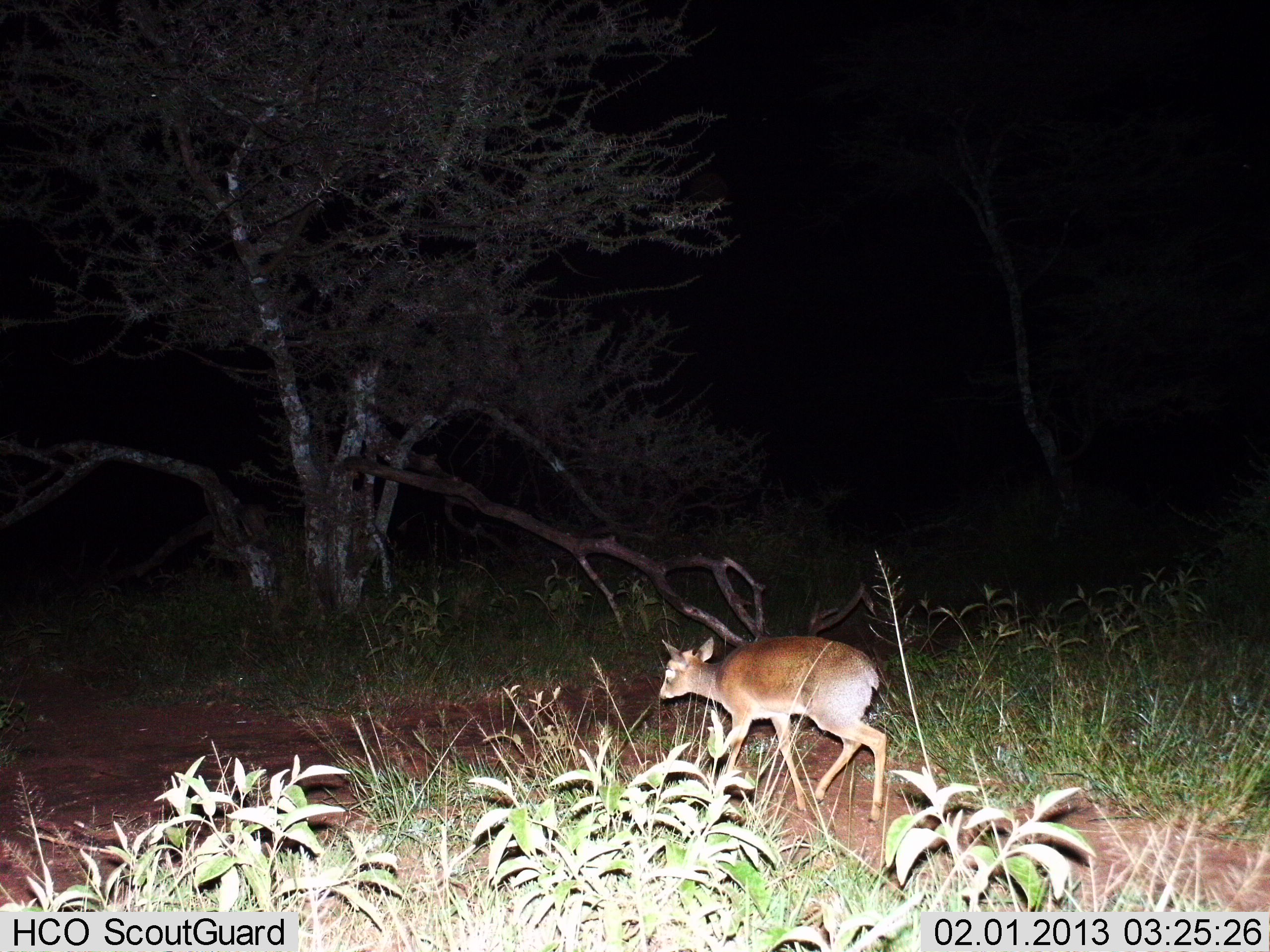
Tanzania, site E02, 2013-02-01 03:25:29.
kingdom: Animalia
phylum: Chordata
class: Mammalia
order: Artiodactyla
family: Bovidae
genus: Madoqua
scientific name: Madoqua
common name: dikdik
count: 1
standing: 12%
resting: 0%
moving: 88%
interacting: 0%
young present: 0%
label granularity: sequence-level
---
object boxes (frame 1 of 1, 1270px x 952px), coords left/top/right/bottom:
animal: 659/634/888/824